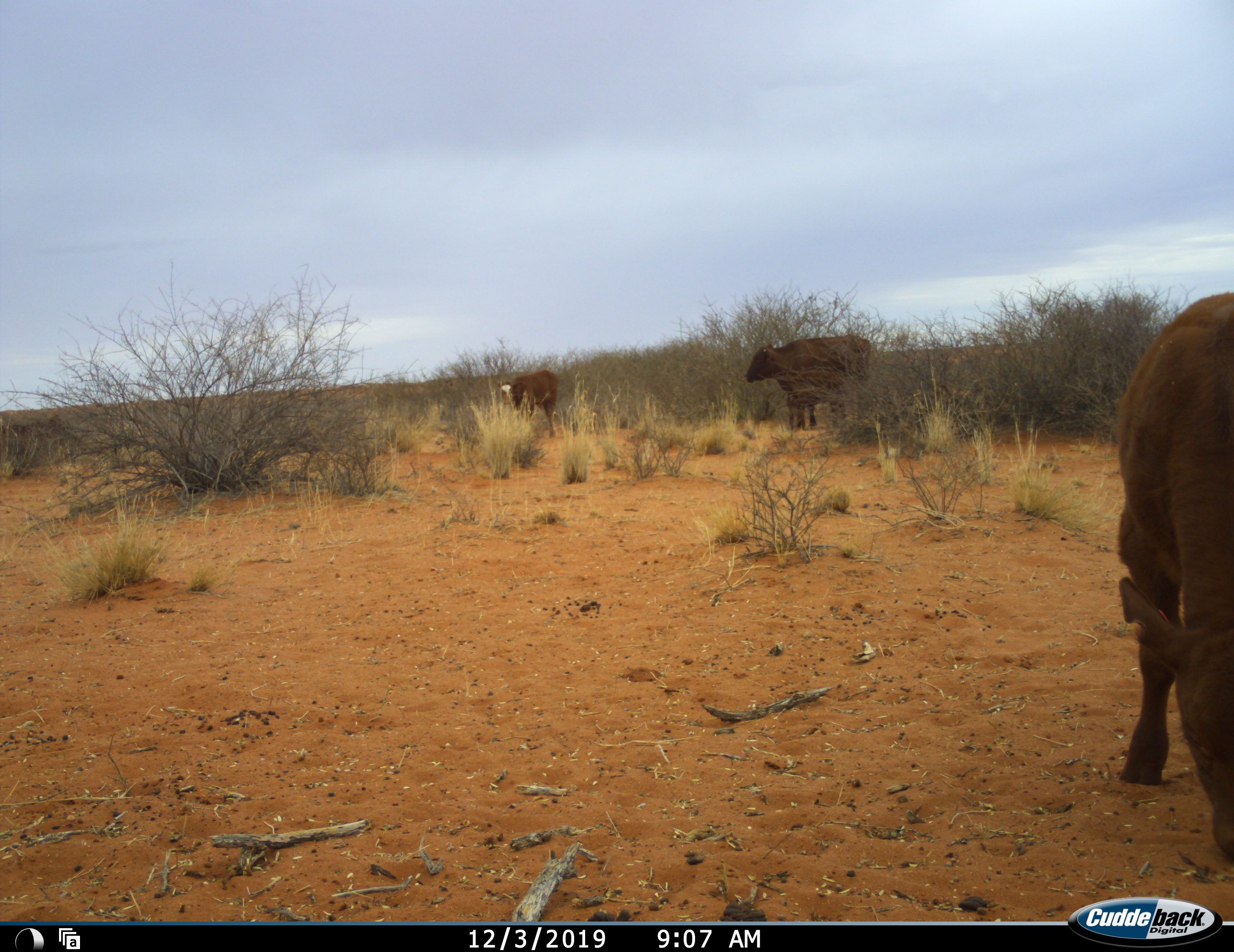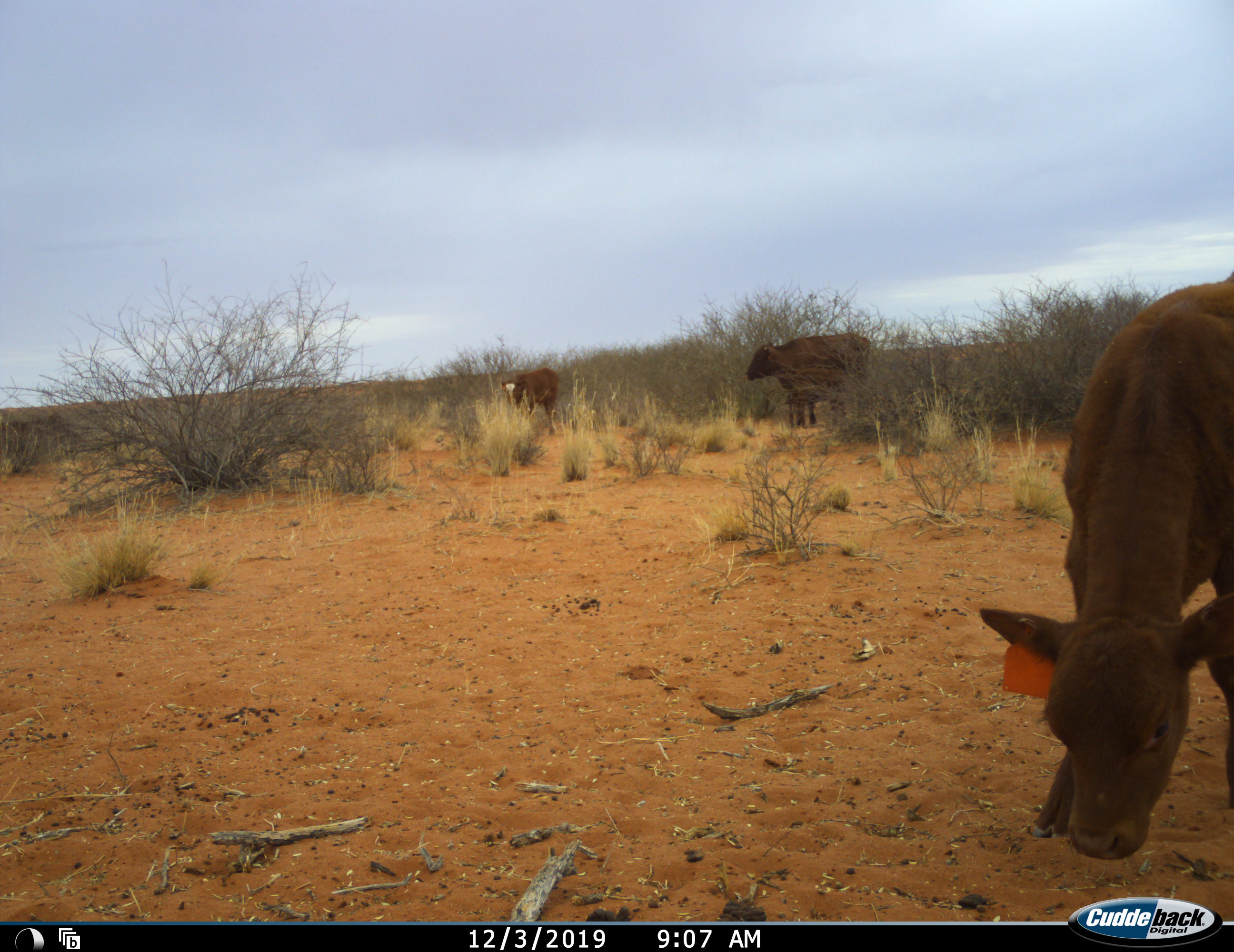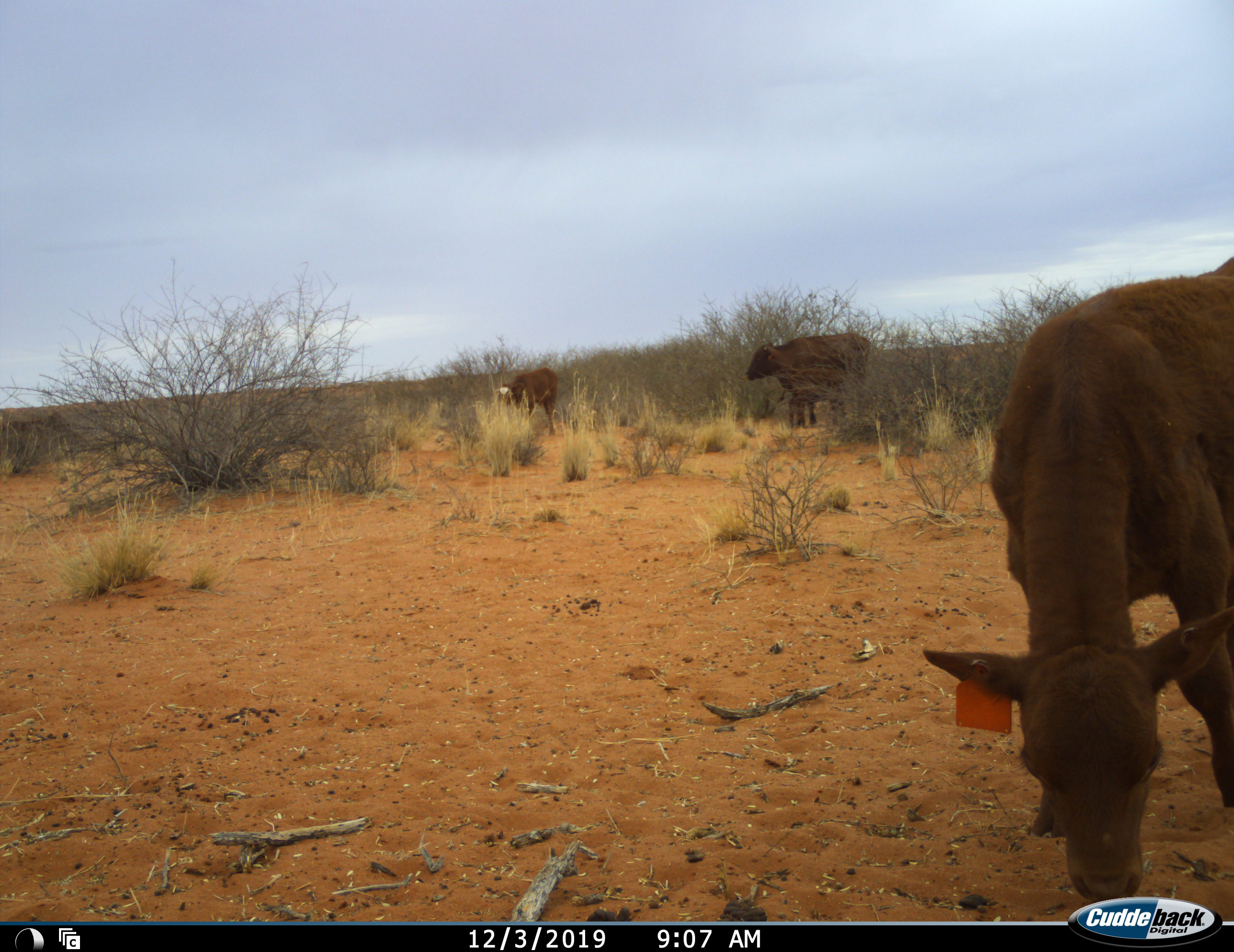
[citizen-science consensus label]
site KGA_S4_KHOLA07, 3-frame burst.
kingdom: Animalia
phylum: Chordata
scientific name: Vertebrata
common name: domestic animal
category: domesticanimal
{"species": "domesticanimal (domestic animal) (Vertebrata)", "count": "3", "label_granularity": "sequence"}